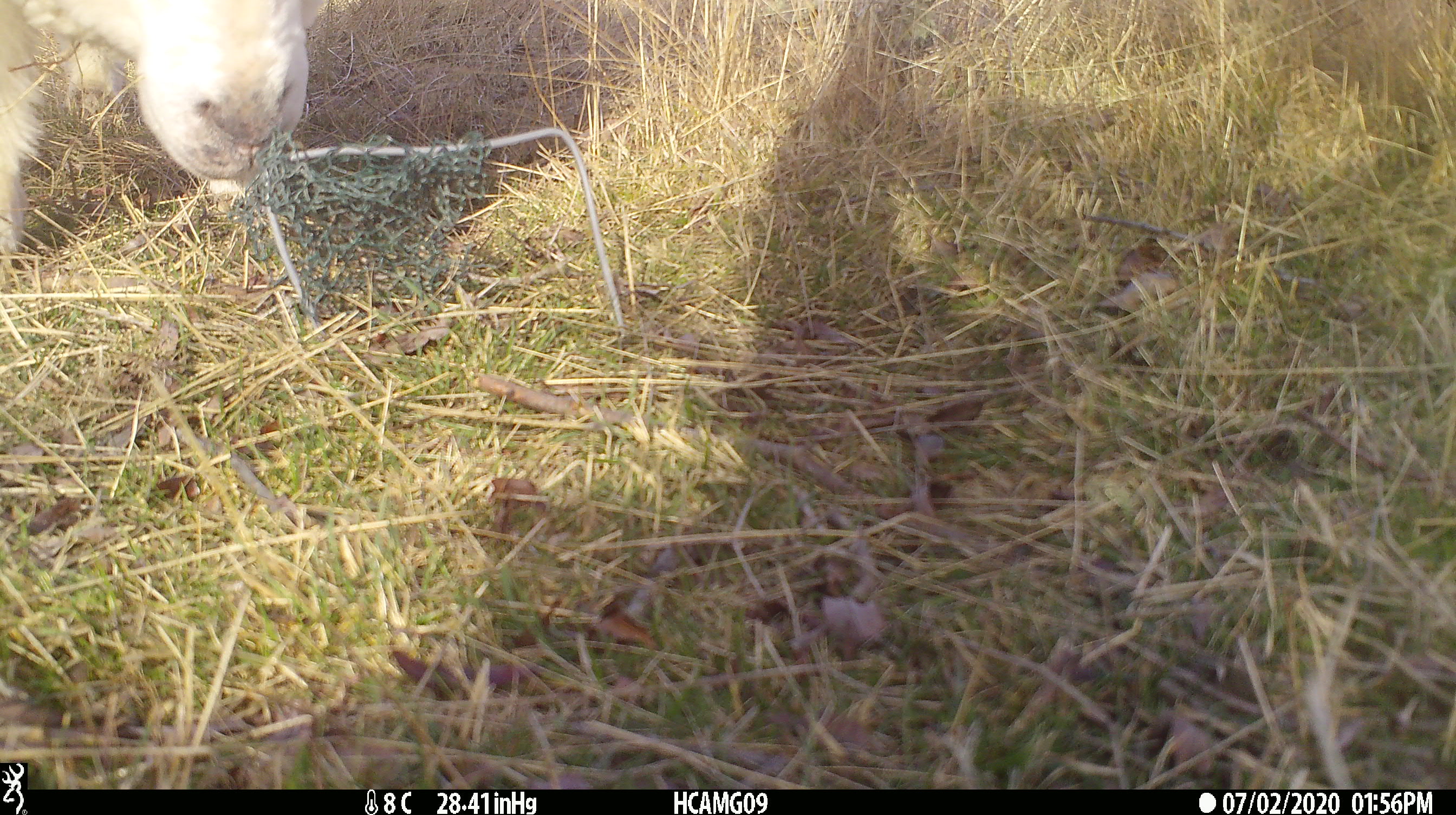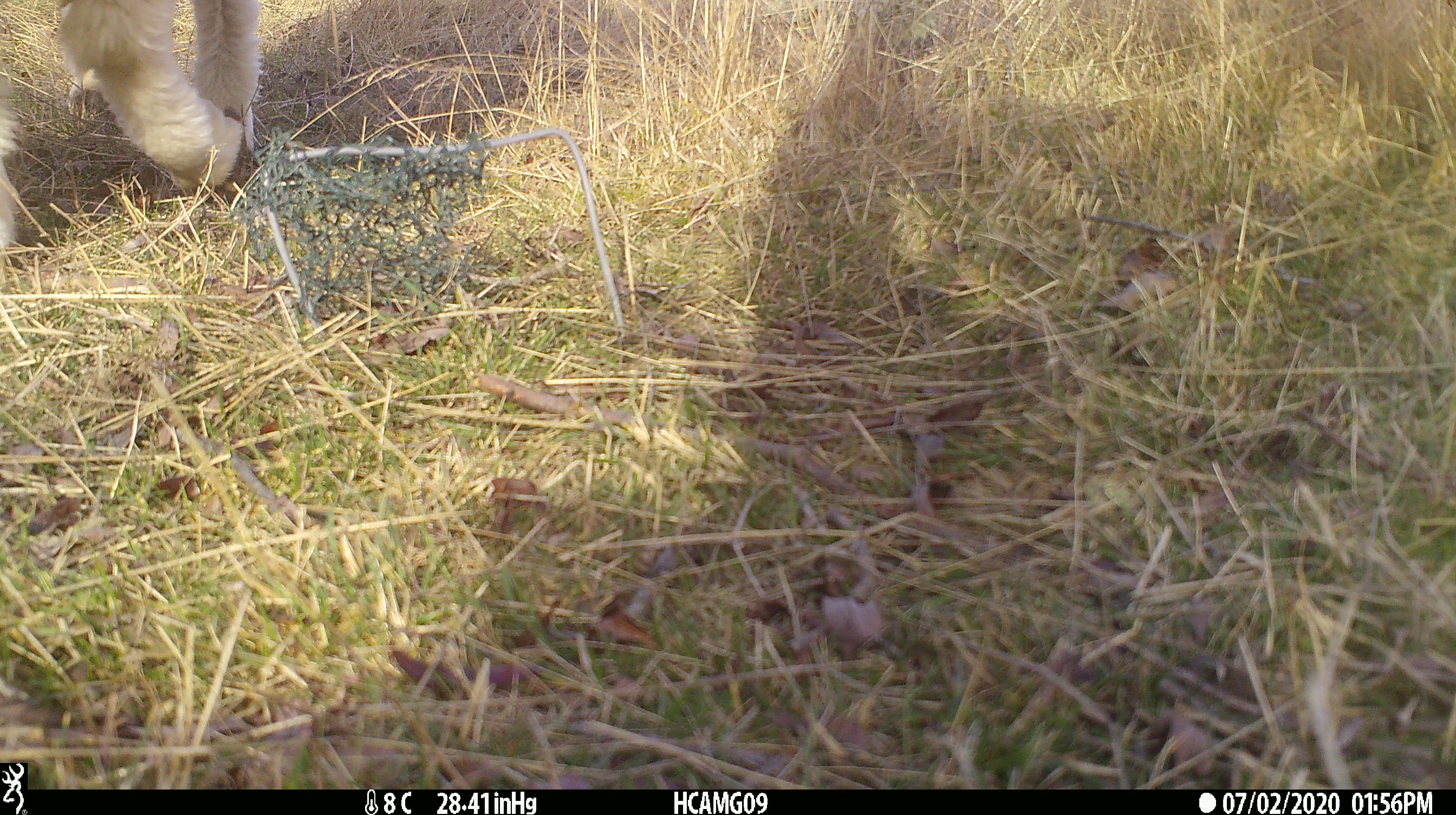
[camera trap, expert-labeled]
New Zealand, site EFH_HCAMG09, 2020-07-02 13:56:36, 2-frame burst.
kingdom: Animalia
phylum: Chordata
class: Mammalia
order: Artiodactyla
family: Bovidae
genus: Ovis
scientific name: Ovis aries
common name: domestic sheep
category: sheep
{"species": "sheep (domestic sheep) (Ovis aries)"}